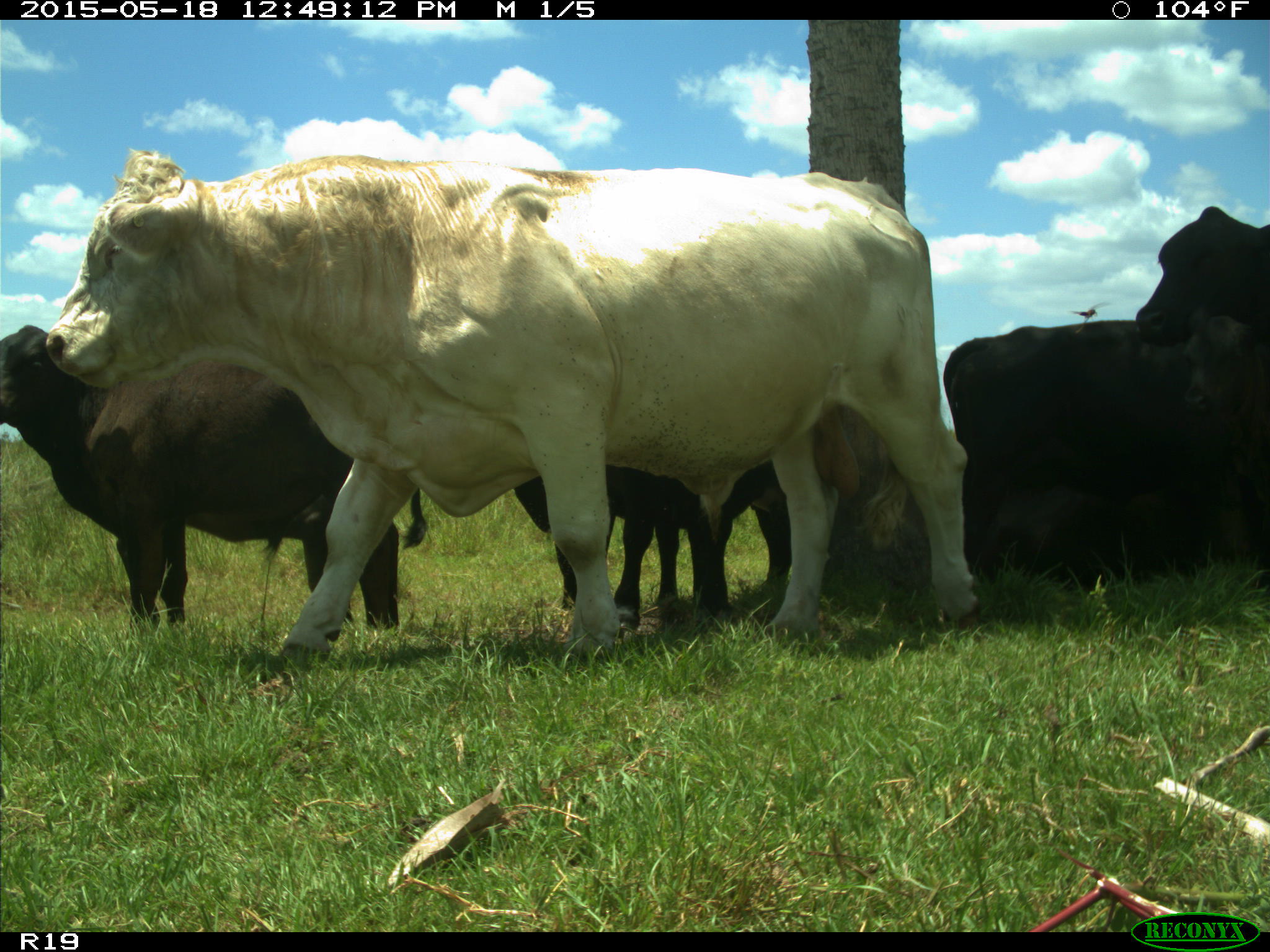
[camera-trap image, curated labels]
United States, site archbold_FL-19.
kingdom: Animalia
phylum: Chordata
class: Mammalia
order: Artiodactyla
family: Bovidae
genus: Bos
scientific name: Bos taurus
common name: domestic cow